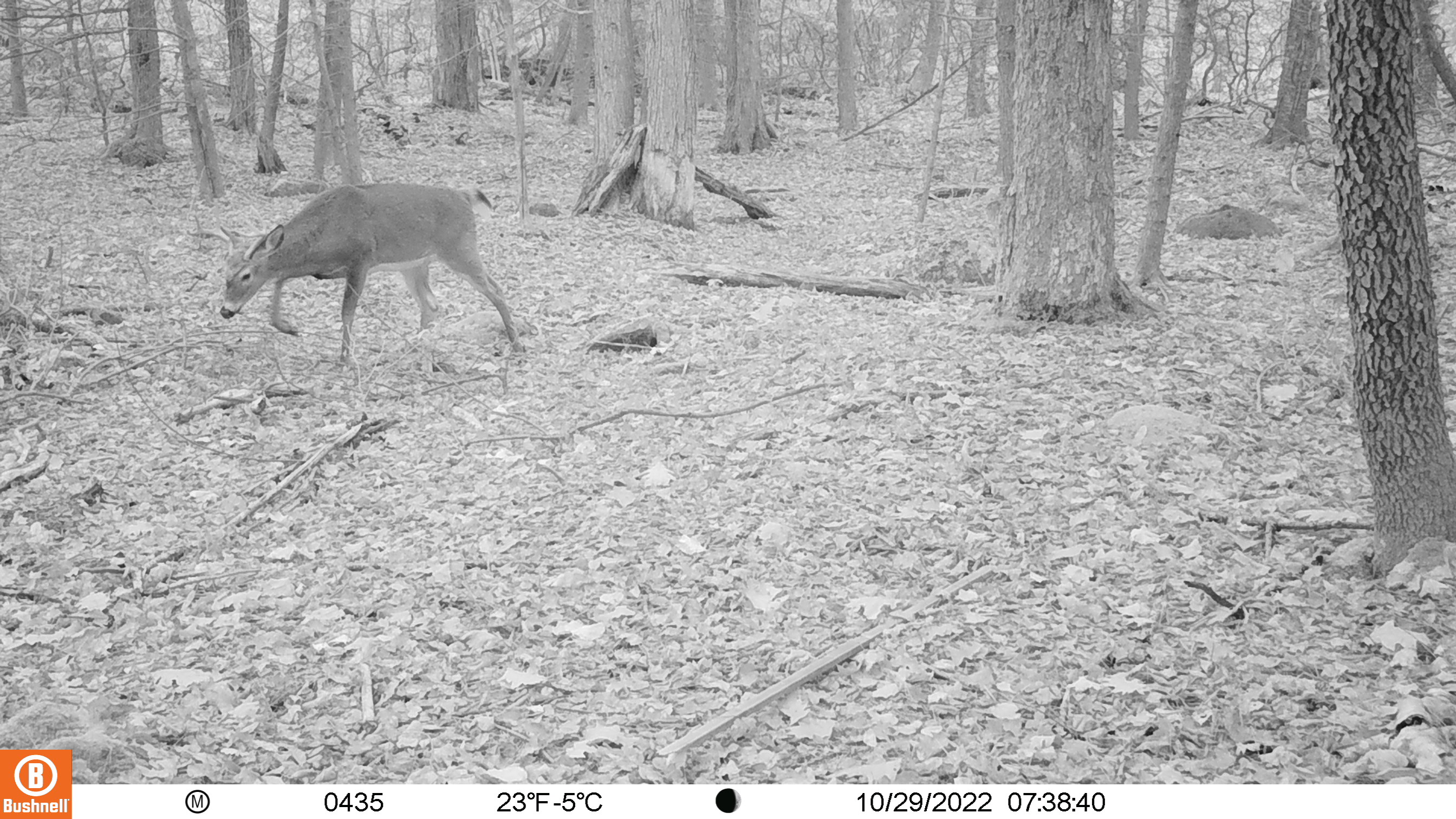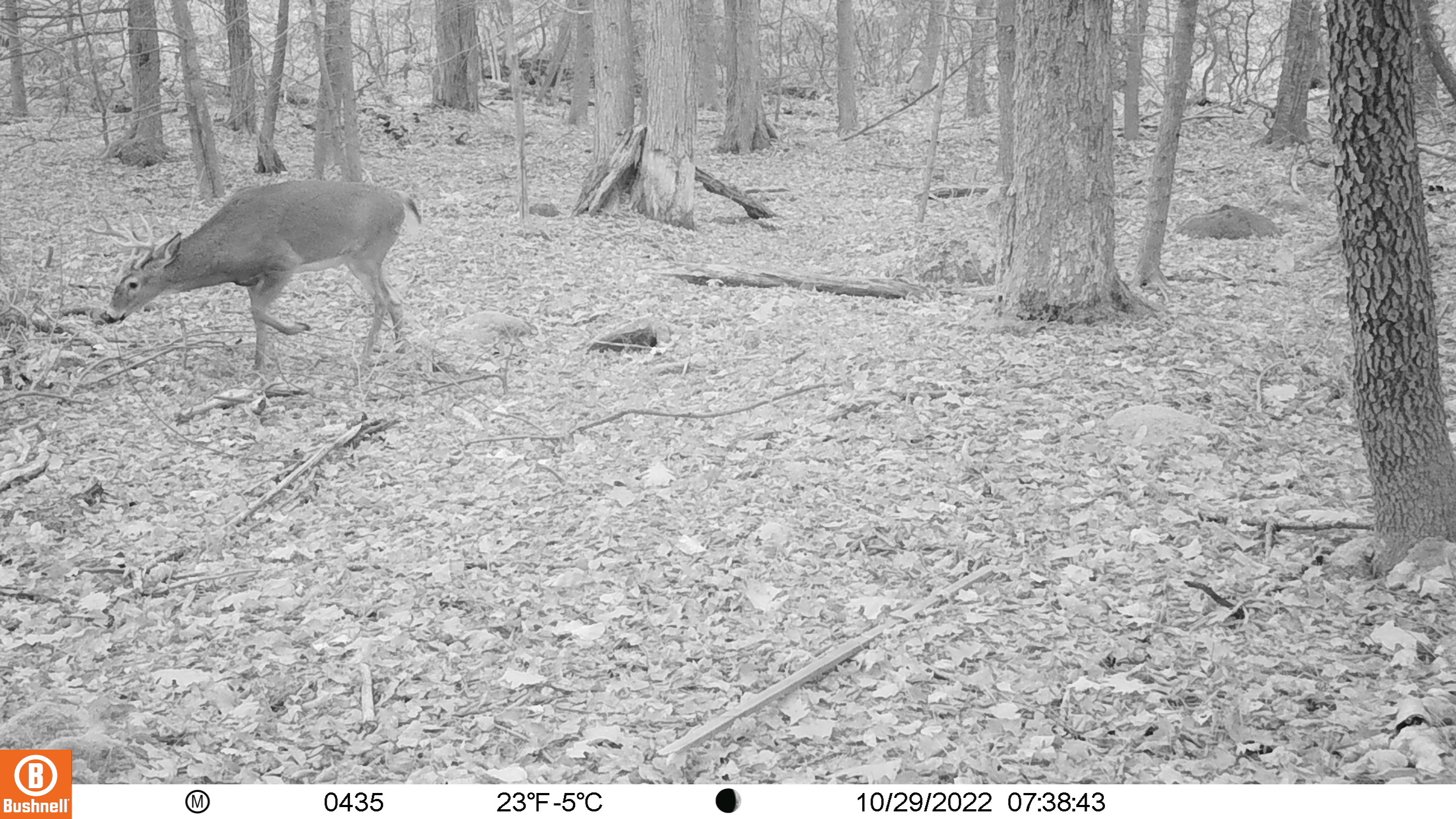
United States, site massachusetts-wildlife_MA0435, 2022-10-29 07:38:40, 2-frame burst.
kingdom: Animalia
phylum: Chordata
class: Mammalia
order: Artiodactyla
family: Cervidae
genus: Odocoileus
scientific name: Odocoileus virginianus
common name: white-tailed deer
White-tailed deer (Odocoileus virginianus).